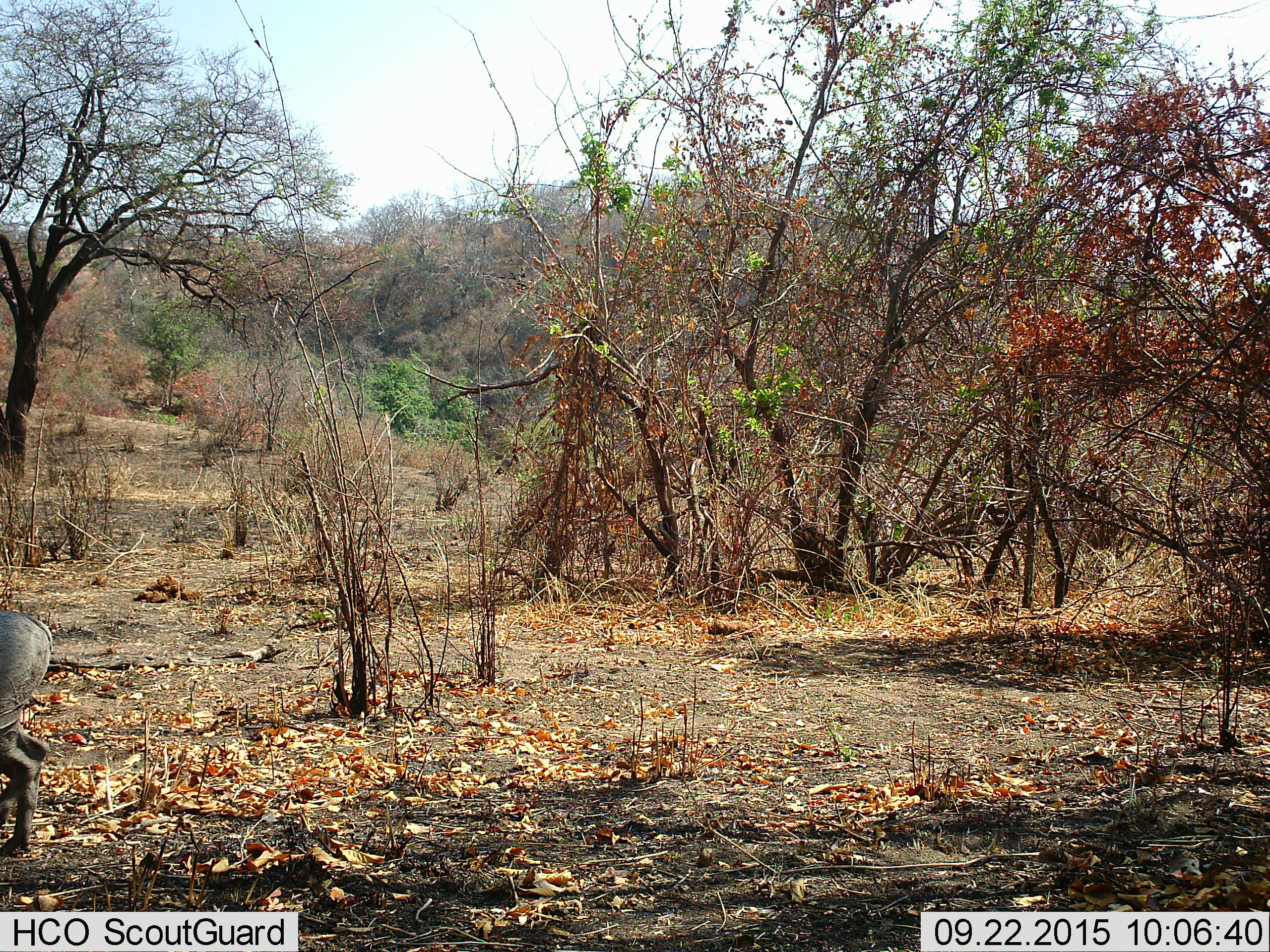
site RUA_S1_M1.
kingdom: Animalia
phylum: Chordata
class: Mammalia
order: Artiodactyla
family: Suidae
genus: Phacochoerus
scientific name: Phacochoerus africanus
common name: warthog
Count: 1.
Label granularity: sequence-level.